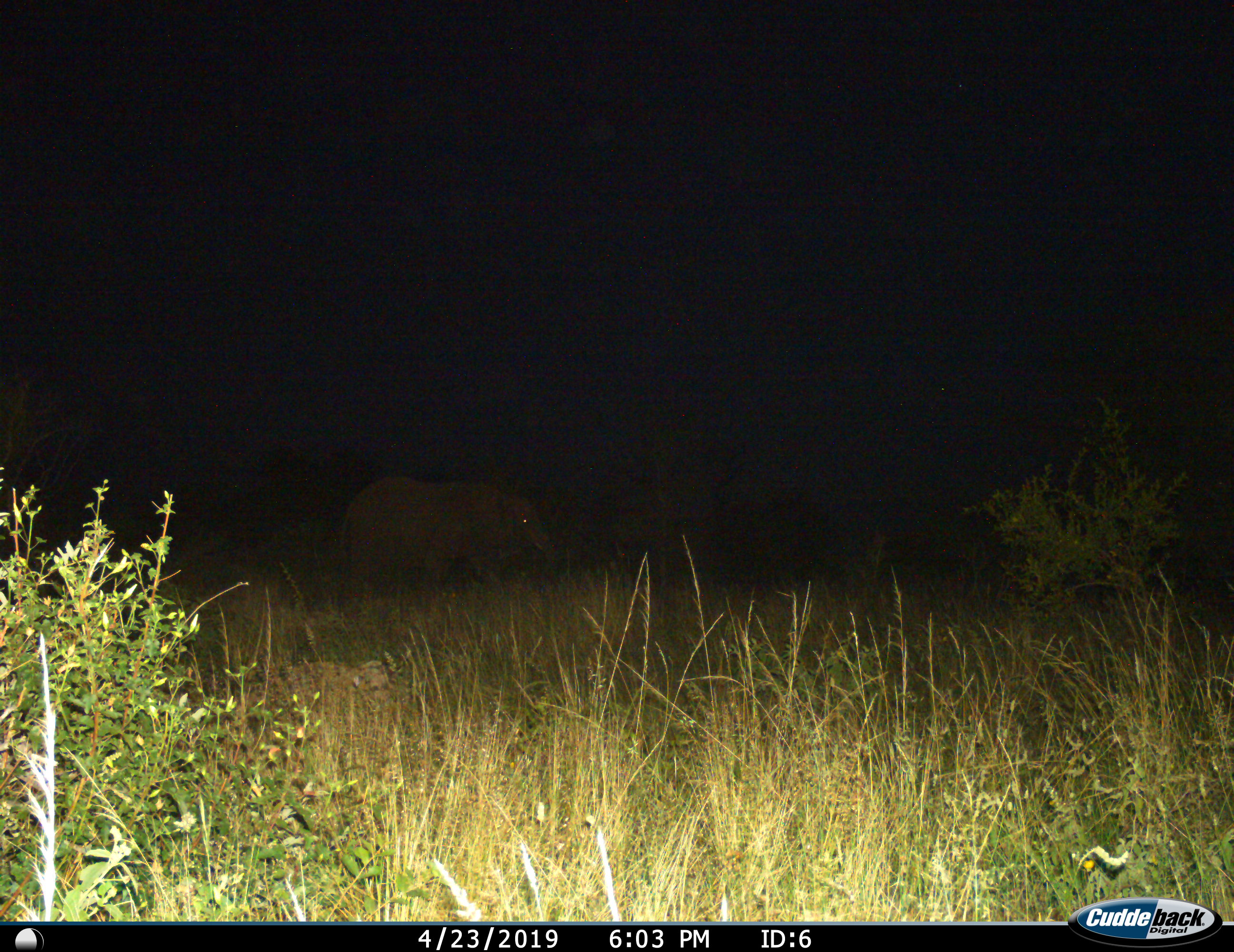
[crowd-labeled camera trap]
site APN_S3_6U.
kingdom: Animalia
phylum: Chordata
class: Mammalia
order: Proboscidea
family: Elephantidae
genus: Loxodonta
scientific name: Loxodonta africana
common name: african bush elephant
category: elephant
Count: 1.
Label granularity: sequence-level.